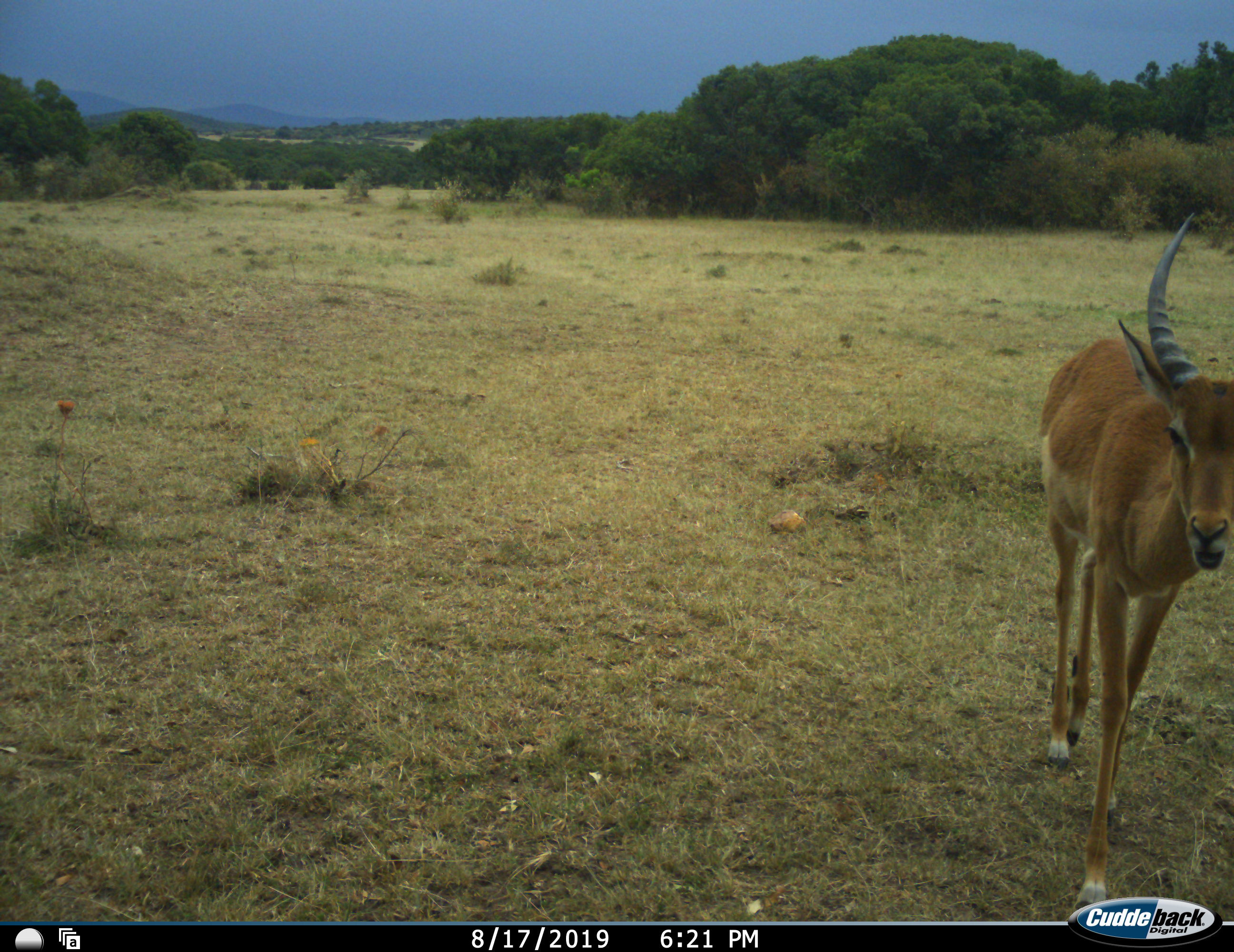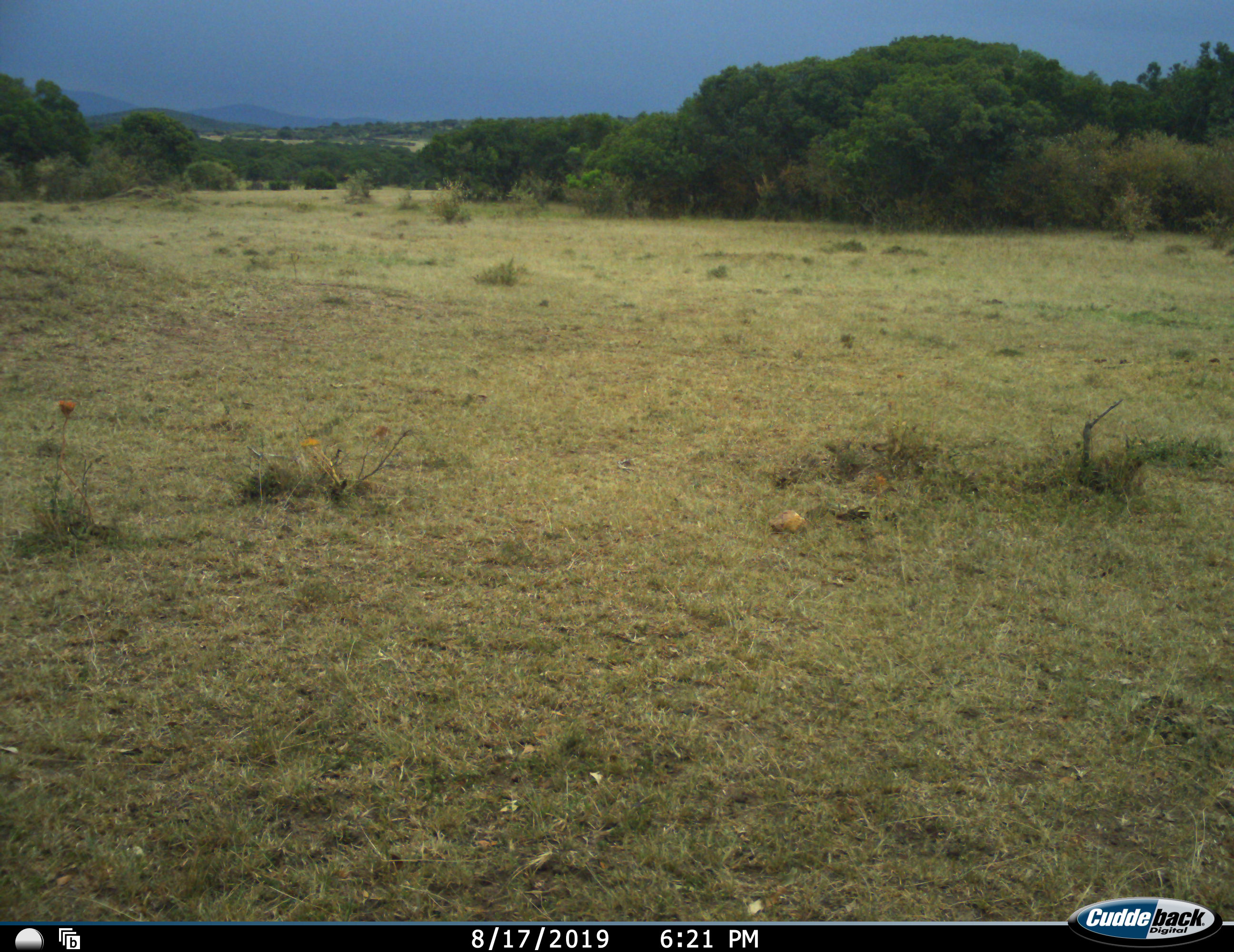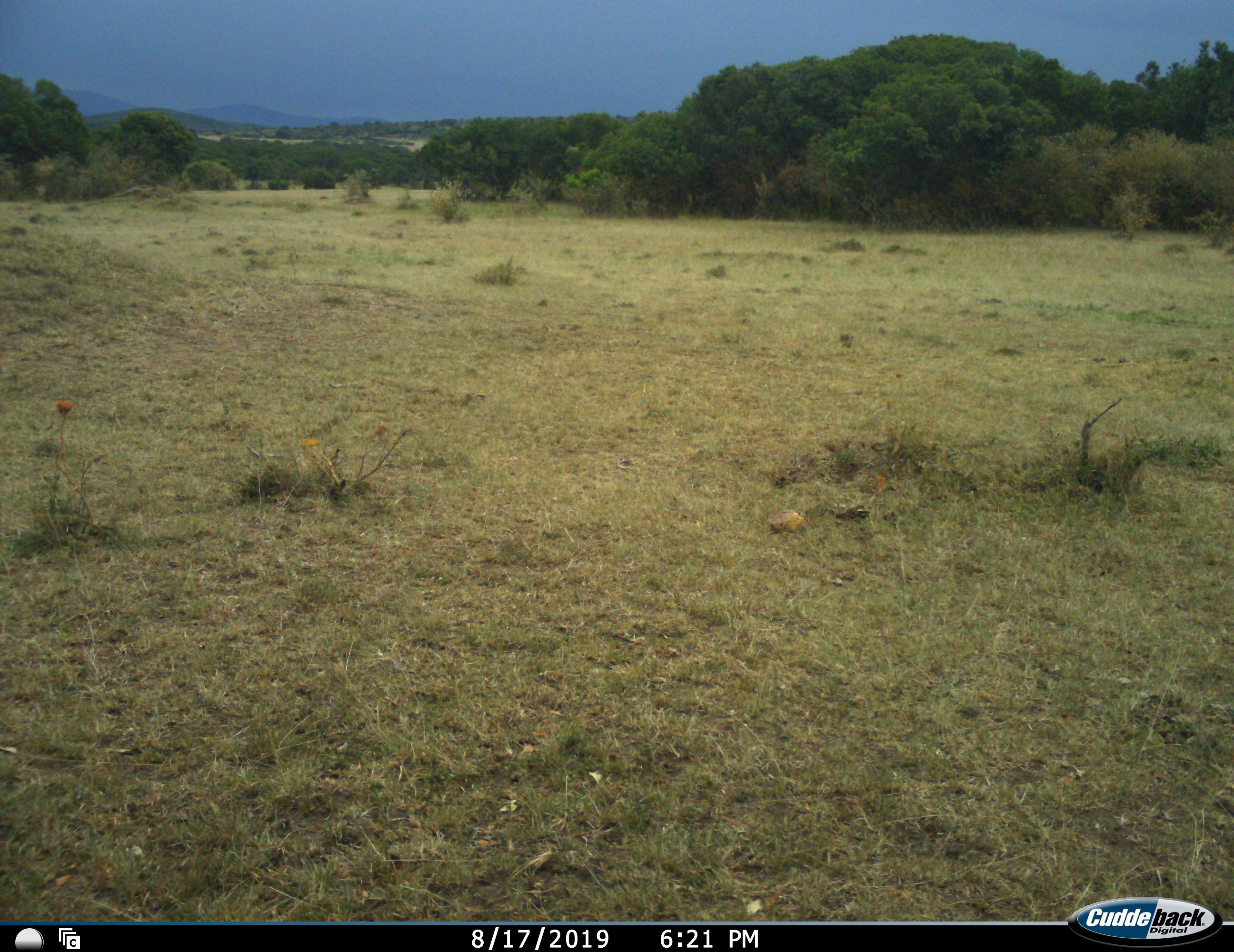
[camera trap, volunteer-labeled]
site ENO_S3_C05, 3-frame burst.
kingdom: Animalia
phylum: Chordata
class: Mammalia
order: Artiodactyla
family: Bovidae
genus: Aepyceros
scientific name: Aepyceros melampus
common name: impala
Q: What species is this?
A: Impala (Aepyceros melampus).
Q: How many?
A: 1.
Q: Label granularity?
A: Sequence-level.